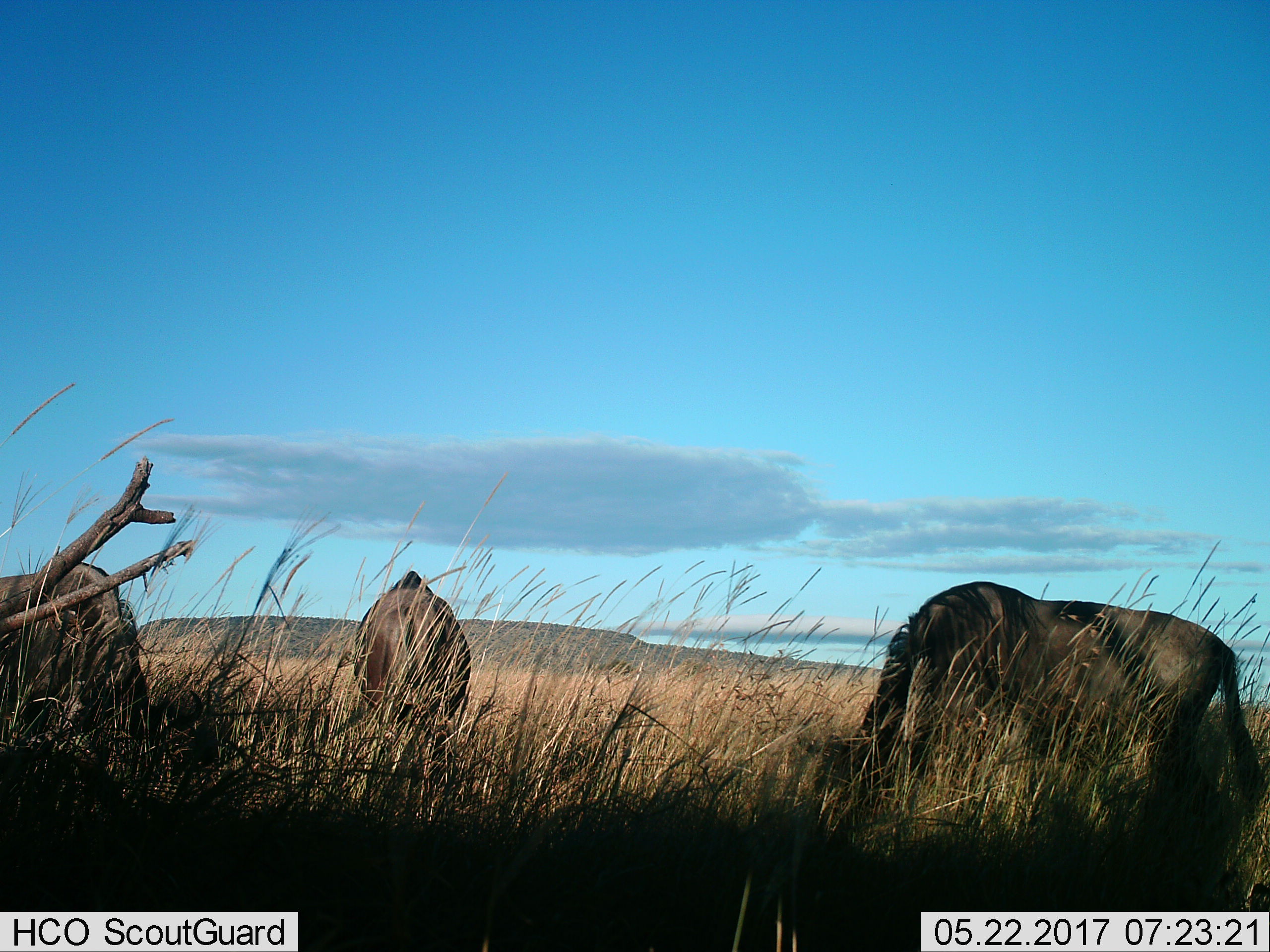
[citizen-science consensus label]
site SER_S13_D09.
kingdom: Animalia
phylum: Chordata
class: Mammalia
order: Artiodactyla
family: Bovidae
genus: Connochaetes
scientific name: Connochaetes taurinus taurinus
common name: blue wildebeest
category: wildebeestblue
Wildebeestblue (blue wildebeest) (Connochaetes taurinus taurinus), count 3. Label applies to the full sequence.